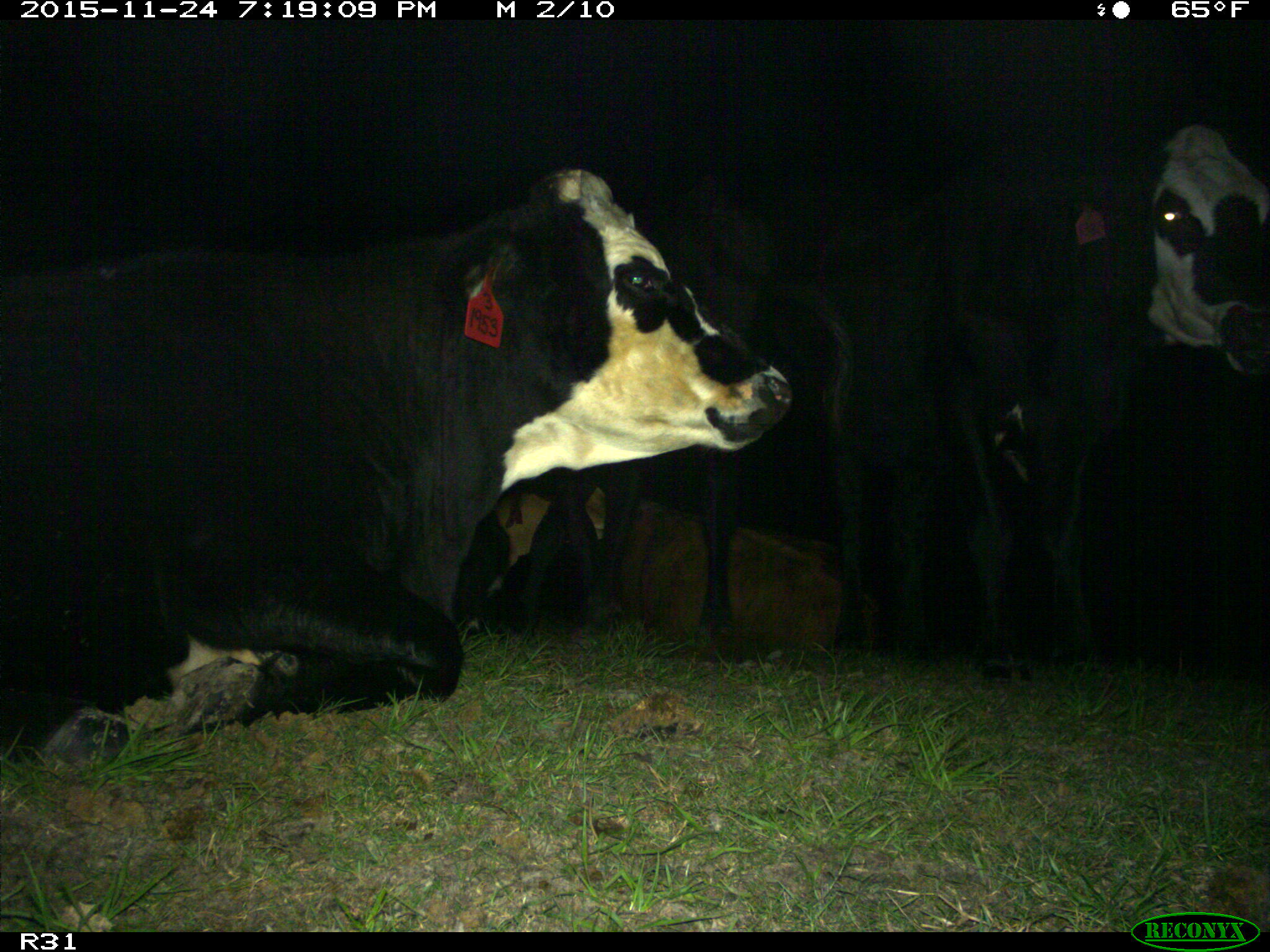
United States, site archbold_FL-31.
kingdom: Animalia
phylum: Chordata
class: Mammalia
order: Artiodactyla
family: Bovidae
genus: Bos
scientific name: Bos taurus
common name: domestic cow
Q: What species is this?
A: Bos taurus (domestic cow).